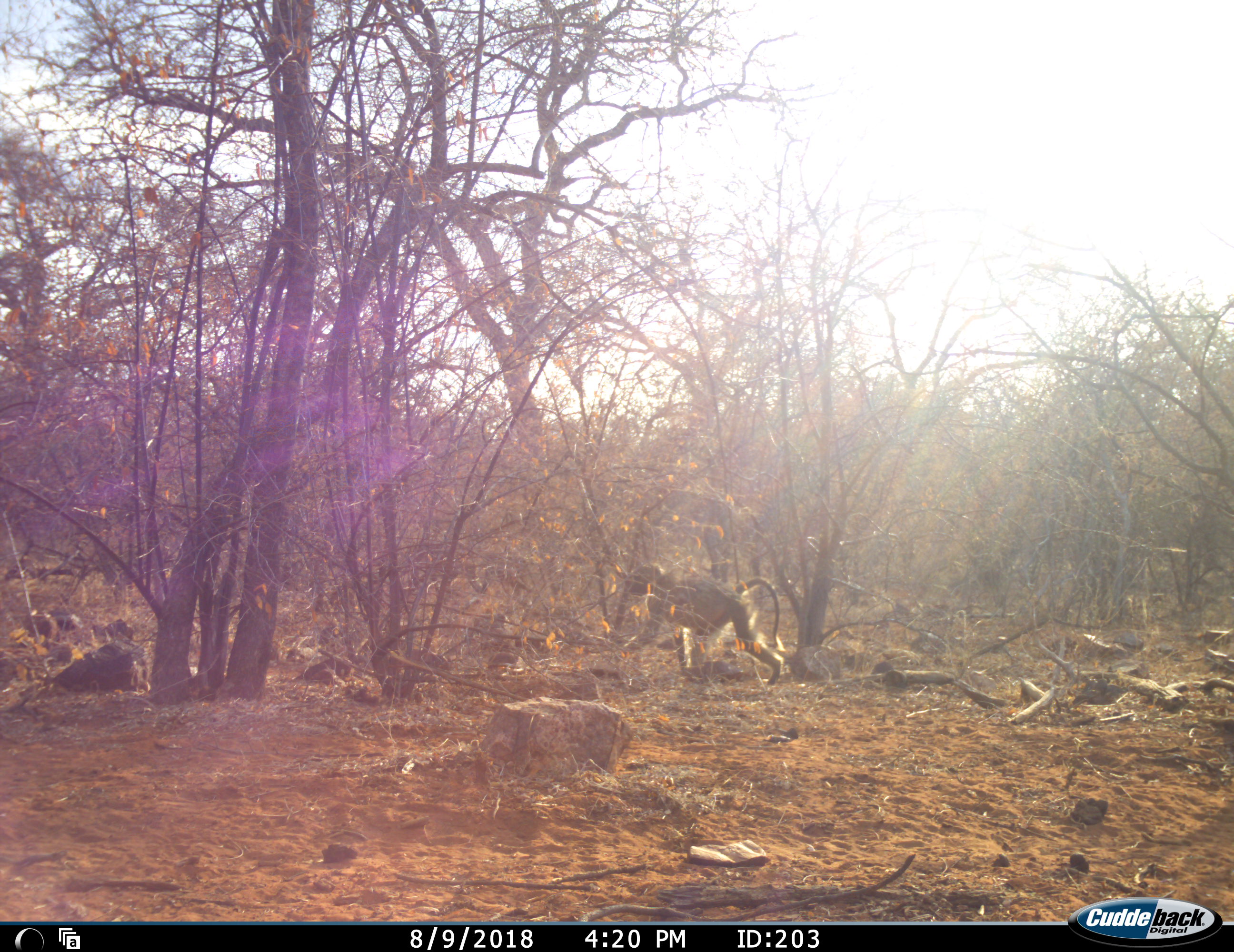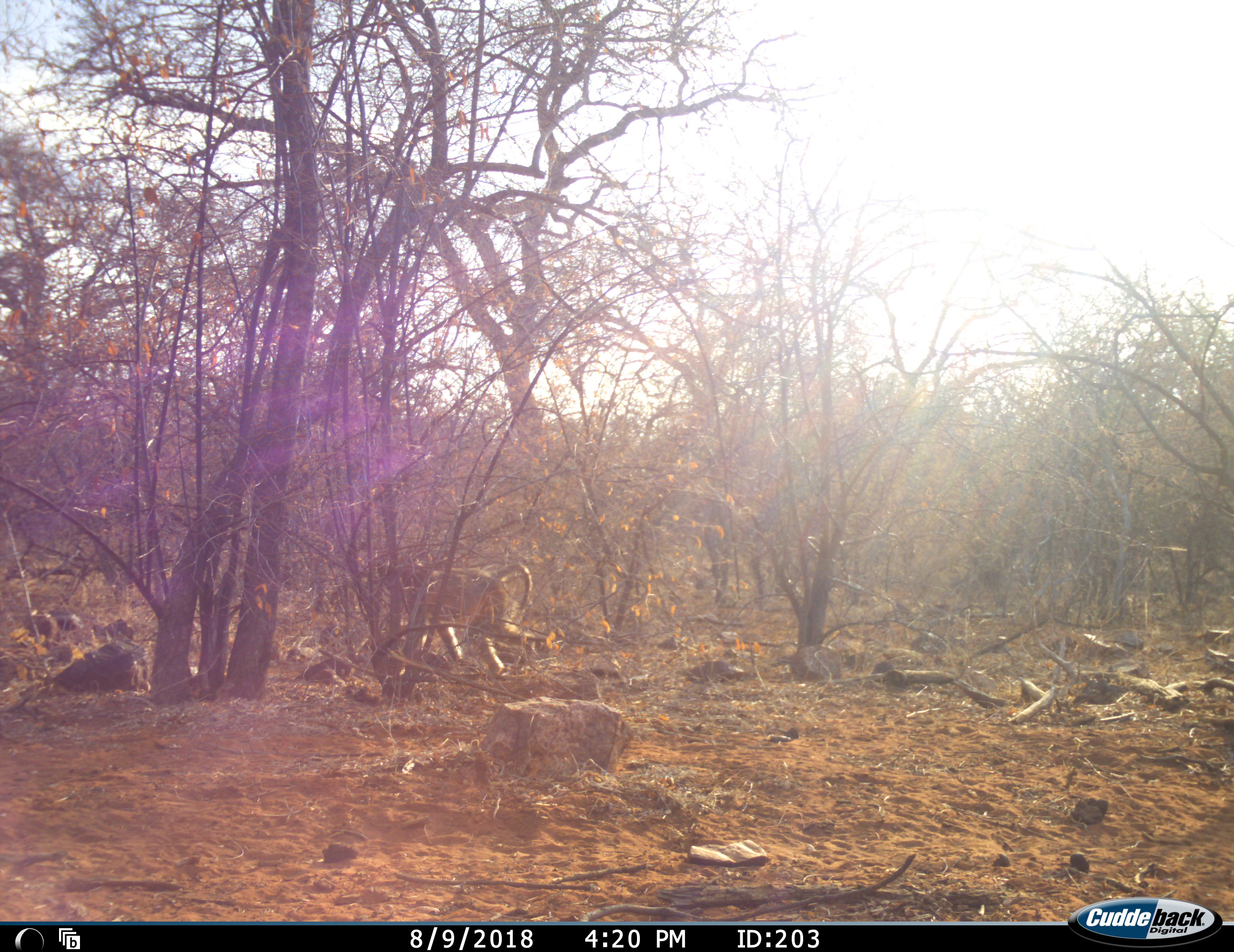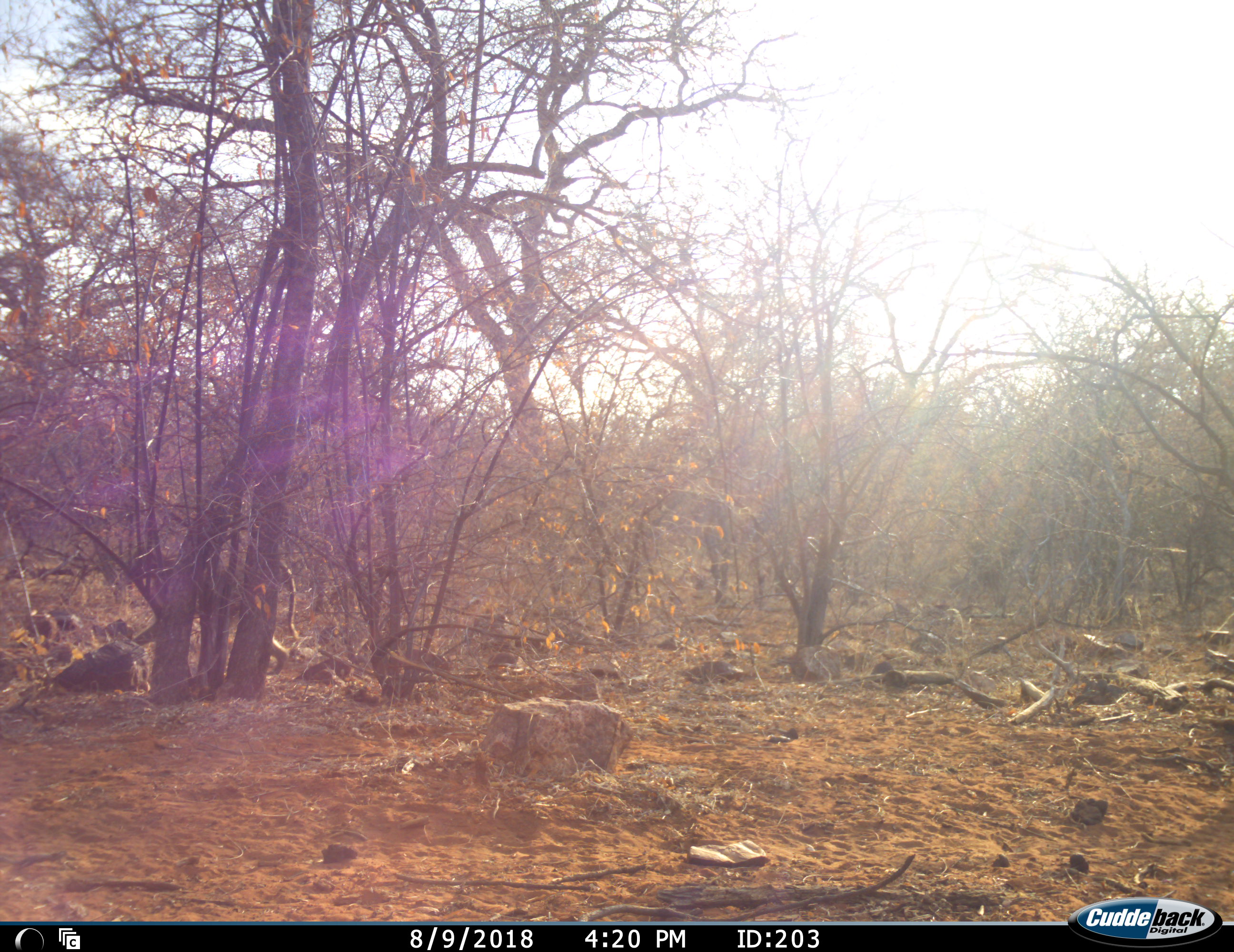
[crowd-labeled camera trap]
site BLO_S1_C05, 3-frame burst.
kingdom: Animalia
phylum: Chordata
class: Mammalia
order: Primates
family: Cercopithecidae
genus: Papio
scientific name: Papio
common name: baboon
Baboon (Papio), count 1. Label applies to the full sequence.